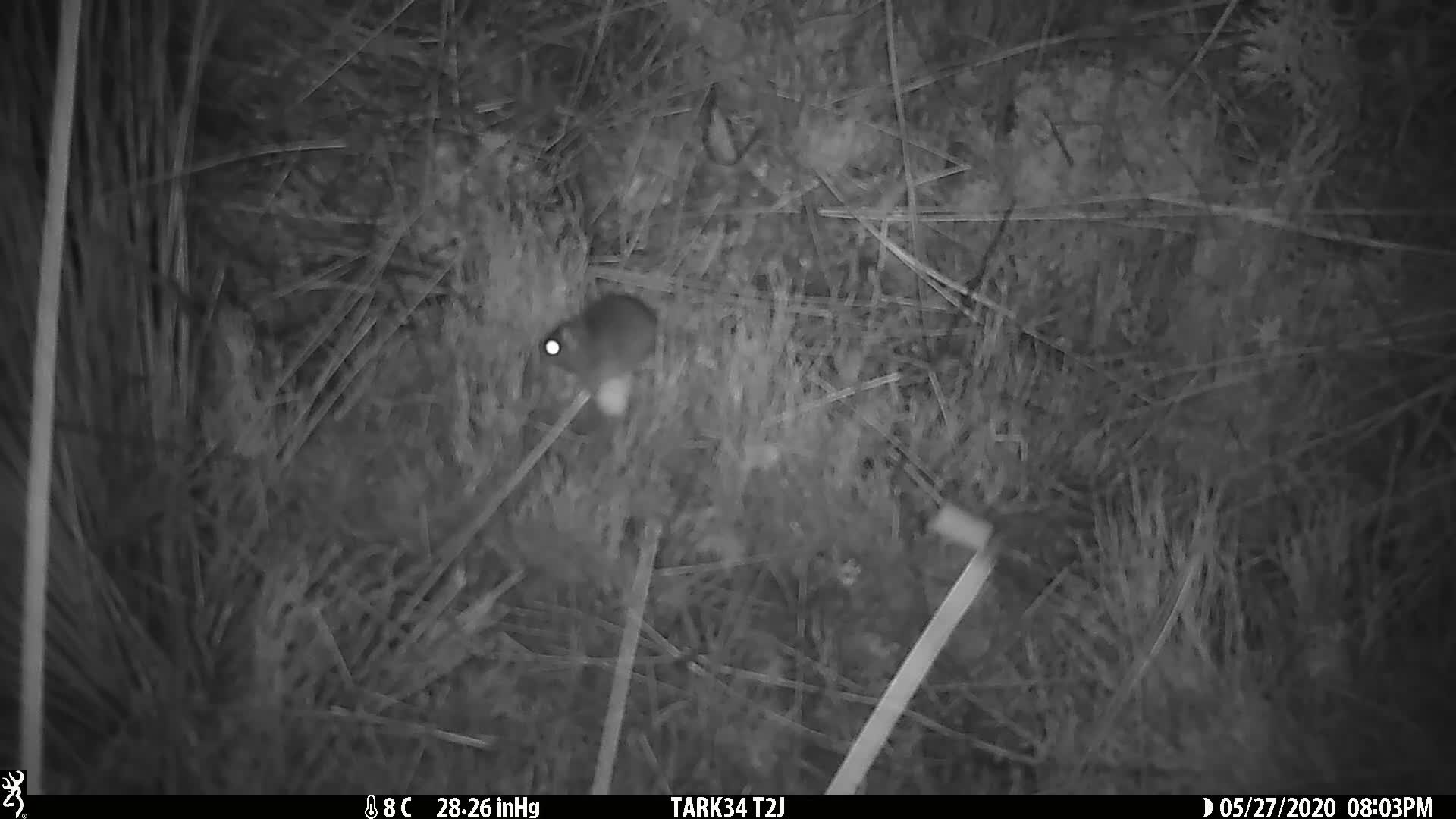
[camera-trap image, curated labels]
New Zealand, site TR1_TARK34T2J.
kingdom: Animalia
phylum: Chordata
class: Mammalia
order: Rodentia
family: Muridae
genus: Mus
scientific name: Mus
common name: mouse